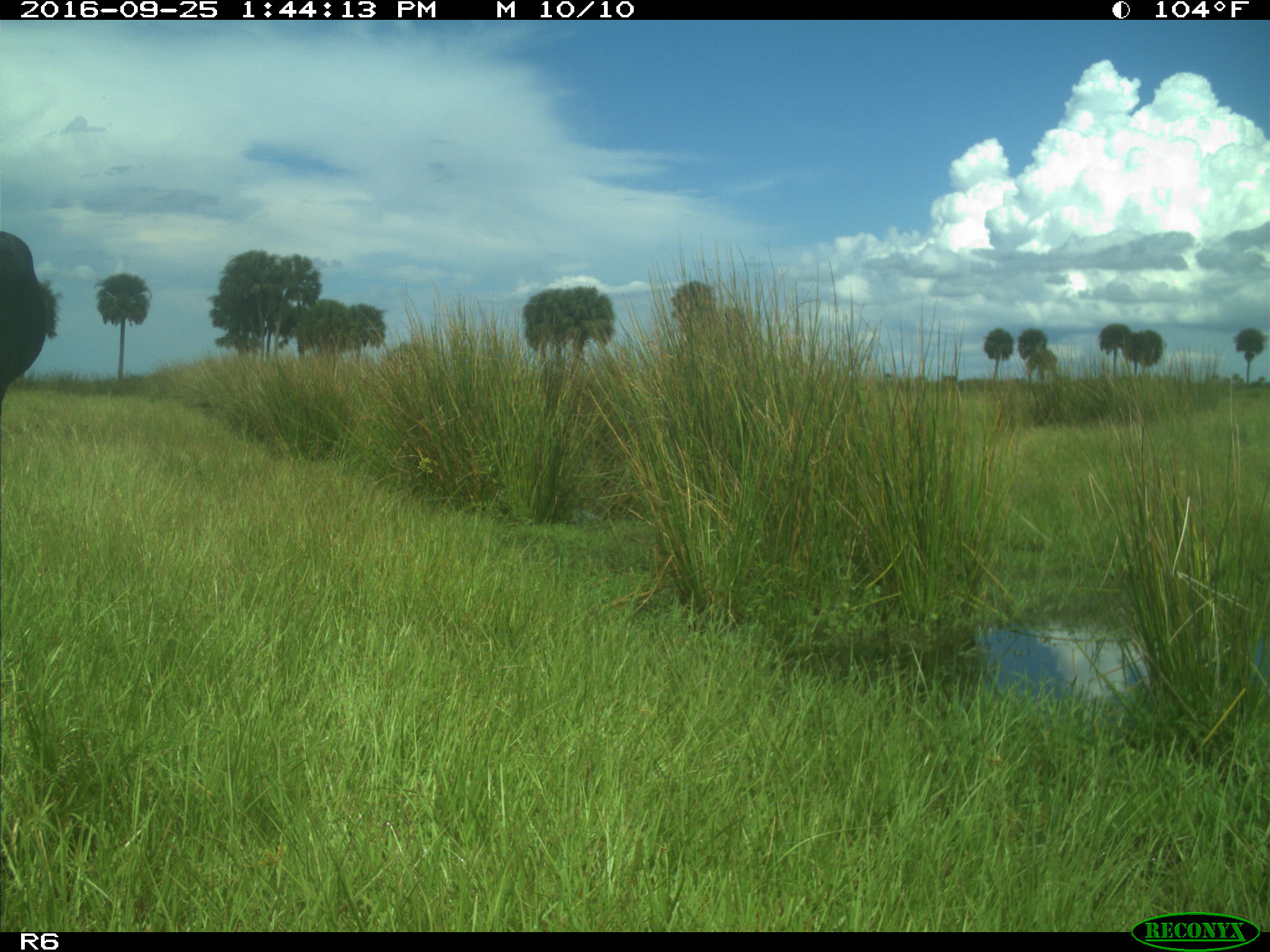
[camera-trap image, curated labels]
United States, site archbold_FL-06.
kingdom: Animalia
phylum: Chordata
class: Mammalia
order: Artiodactyla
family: Bovidae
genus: Bos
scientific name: Bos taurus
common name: domestic cow